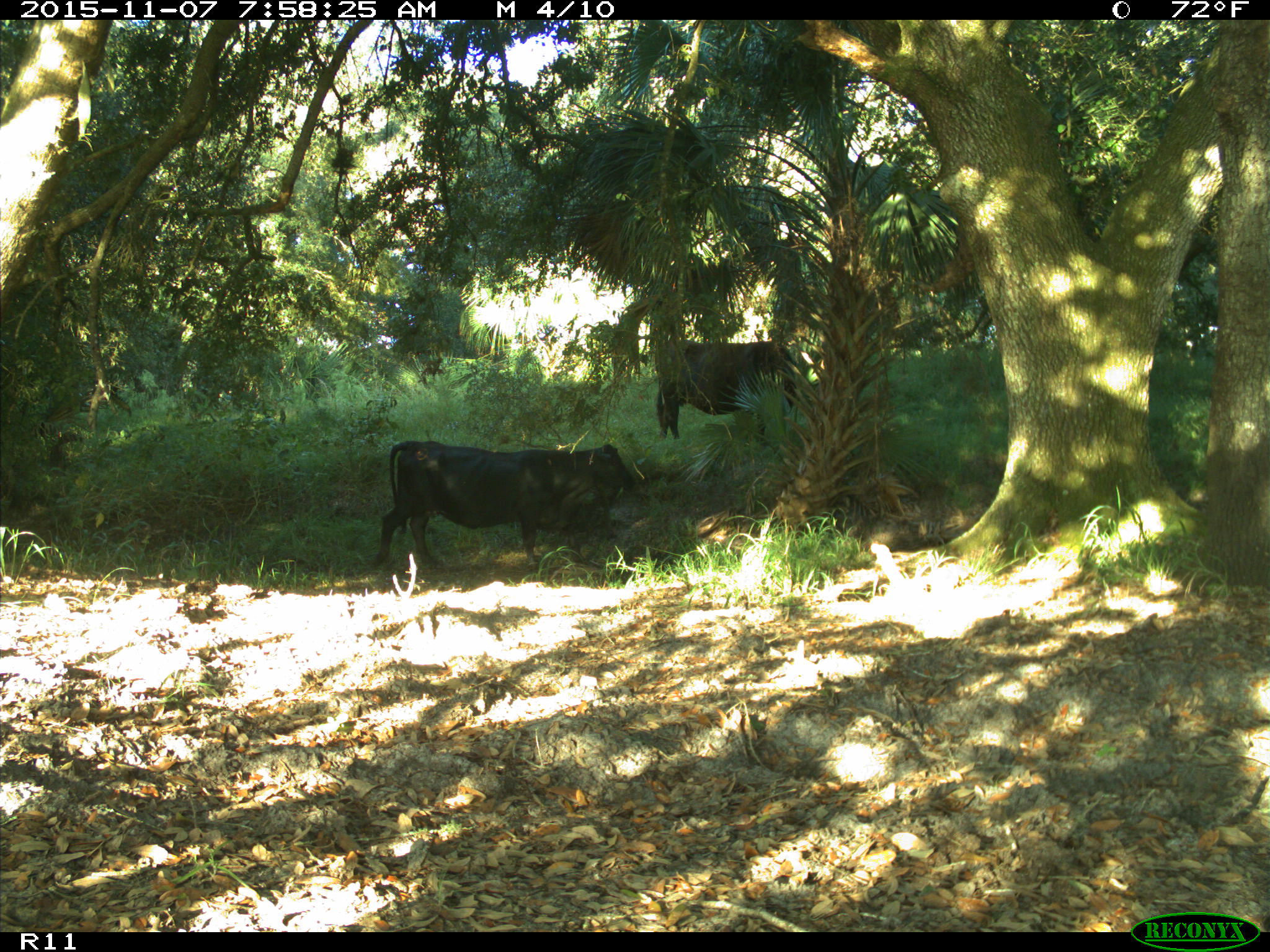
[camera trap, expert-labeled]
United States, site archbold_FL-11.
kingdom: Animalia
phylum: Chordata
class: Mammalia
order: Artiodactyla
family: Bovidae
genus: Bos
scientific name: Bos taurus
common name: domestic cow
Bos taurus (domestic cow).